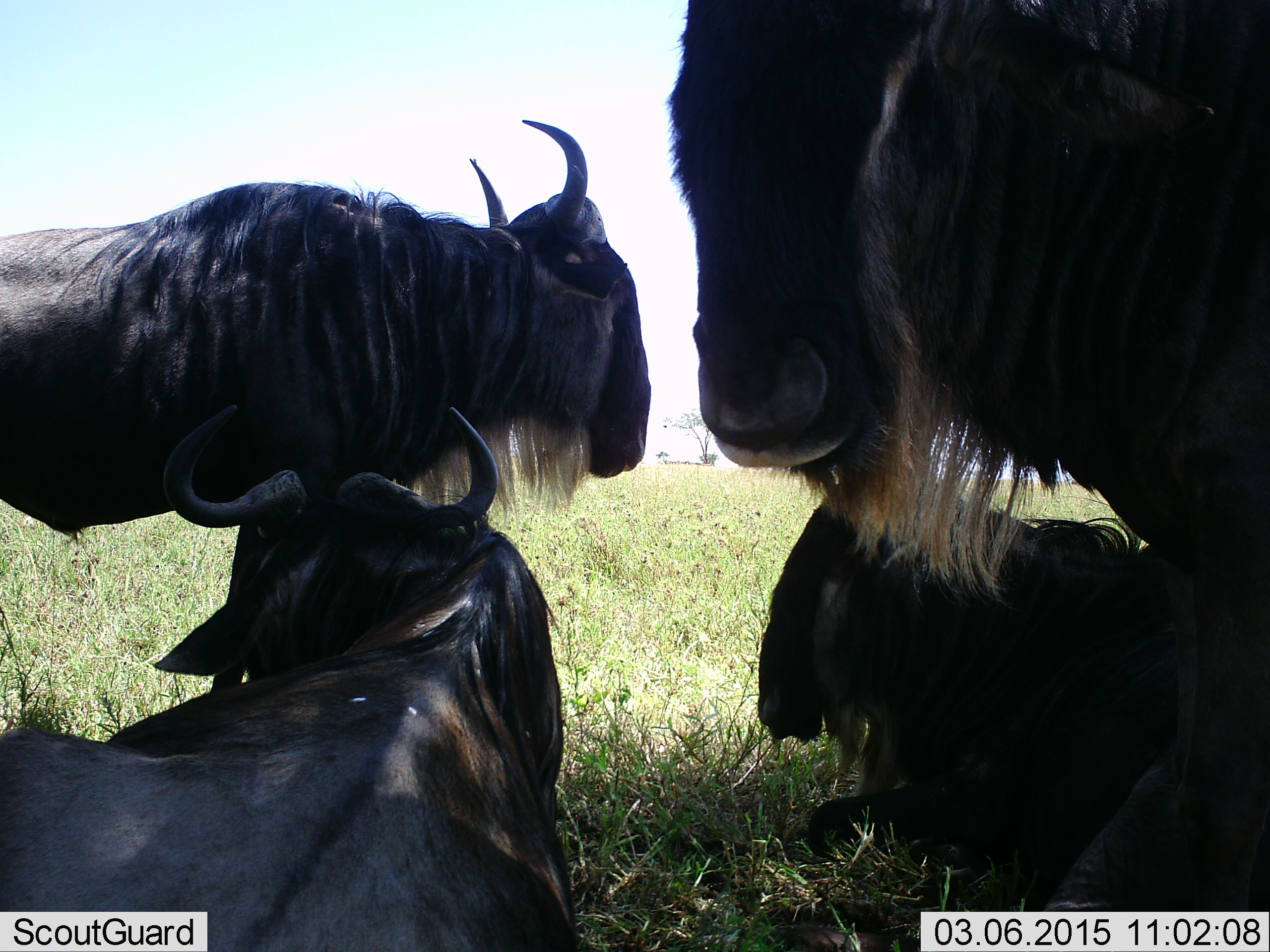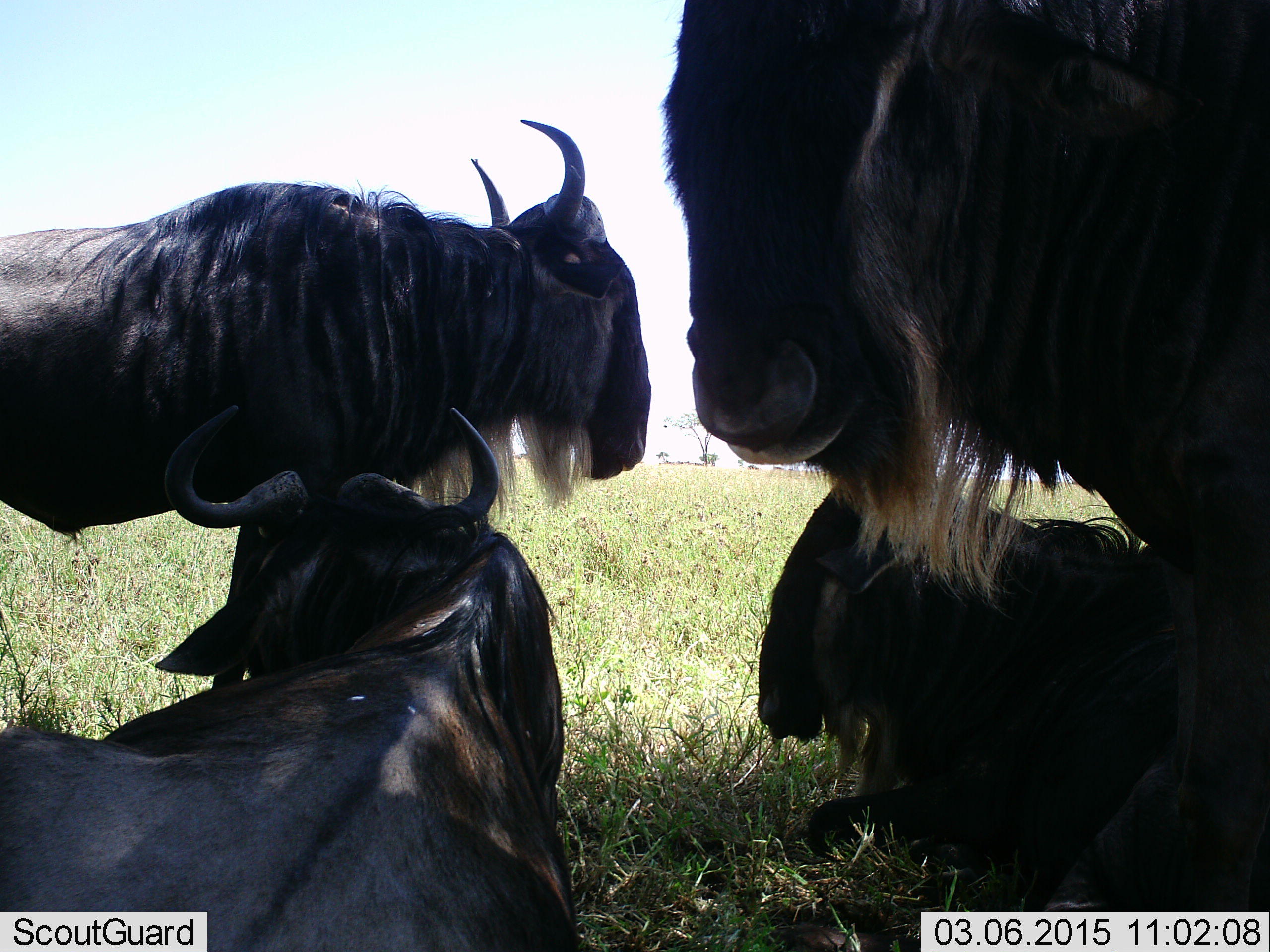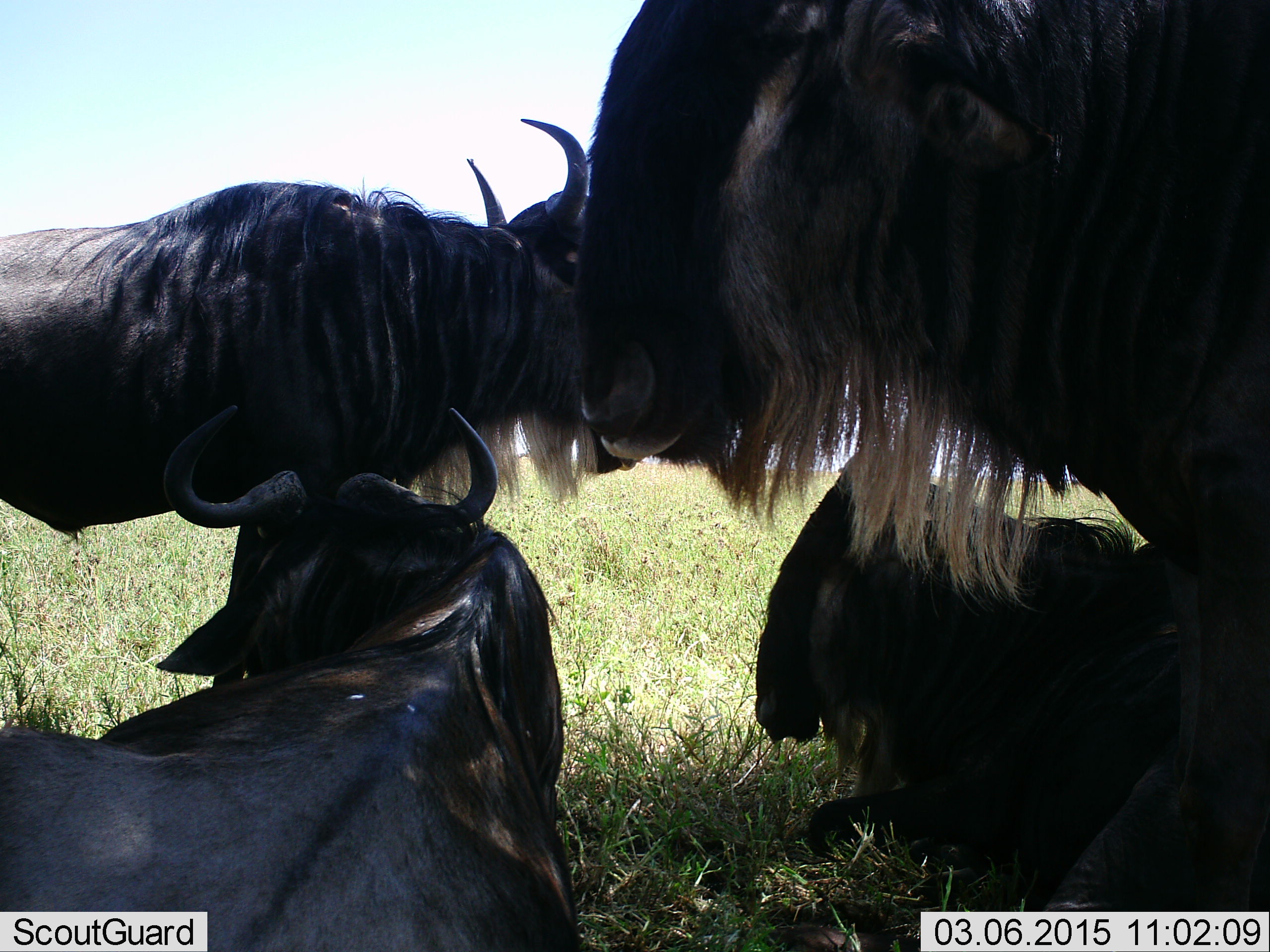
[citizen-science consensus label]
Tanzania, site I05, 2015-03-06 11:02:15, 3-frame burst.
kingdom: Animalia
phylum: Chordata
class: Mammalia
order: Artiodactyla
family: Bovidae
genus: Connochaetes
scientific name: Connochaetes taurinus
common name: blue wildebeest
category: wildebeest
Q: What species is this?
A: Wildebeest (blue wildebeest) (Connochaetes taurinus).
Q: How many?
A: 4.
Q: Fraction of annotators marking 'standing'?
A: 80%.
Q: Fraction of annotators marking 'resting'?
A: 100%.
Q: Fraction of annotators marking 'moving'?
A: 0%.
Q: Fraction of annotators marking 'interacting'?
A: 0%.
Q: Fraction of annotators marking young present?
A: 0%.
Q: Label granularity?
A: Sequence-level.